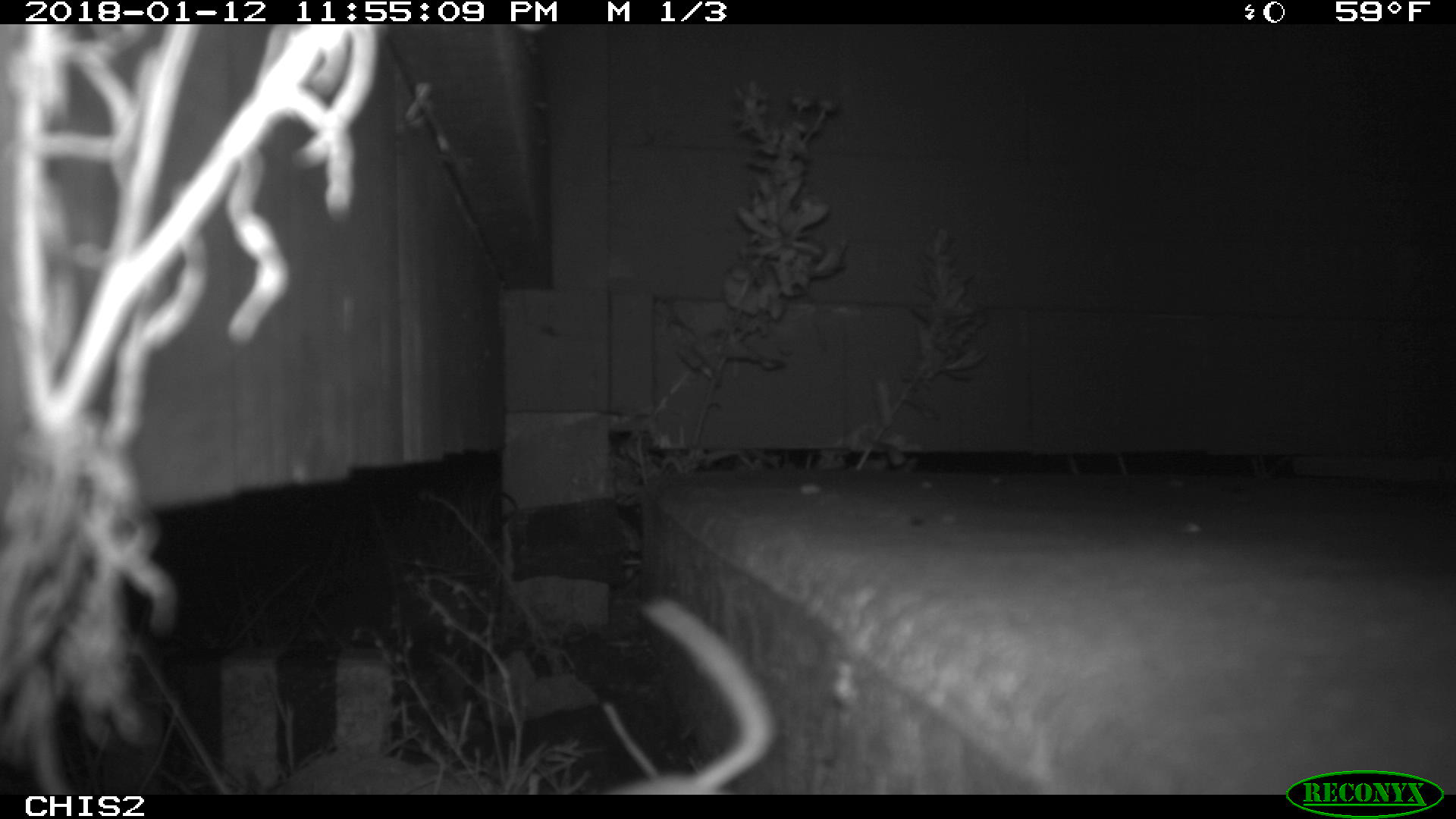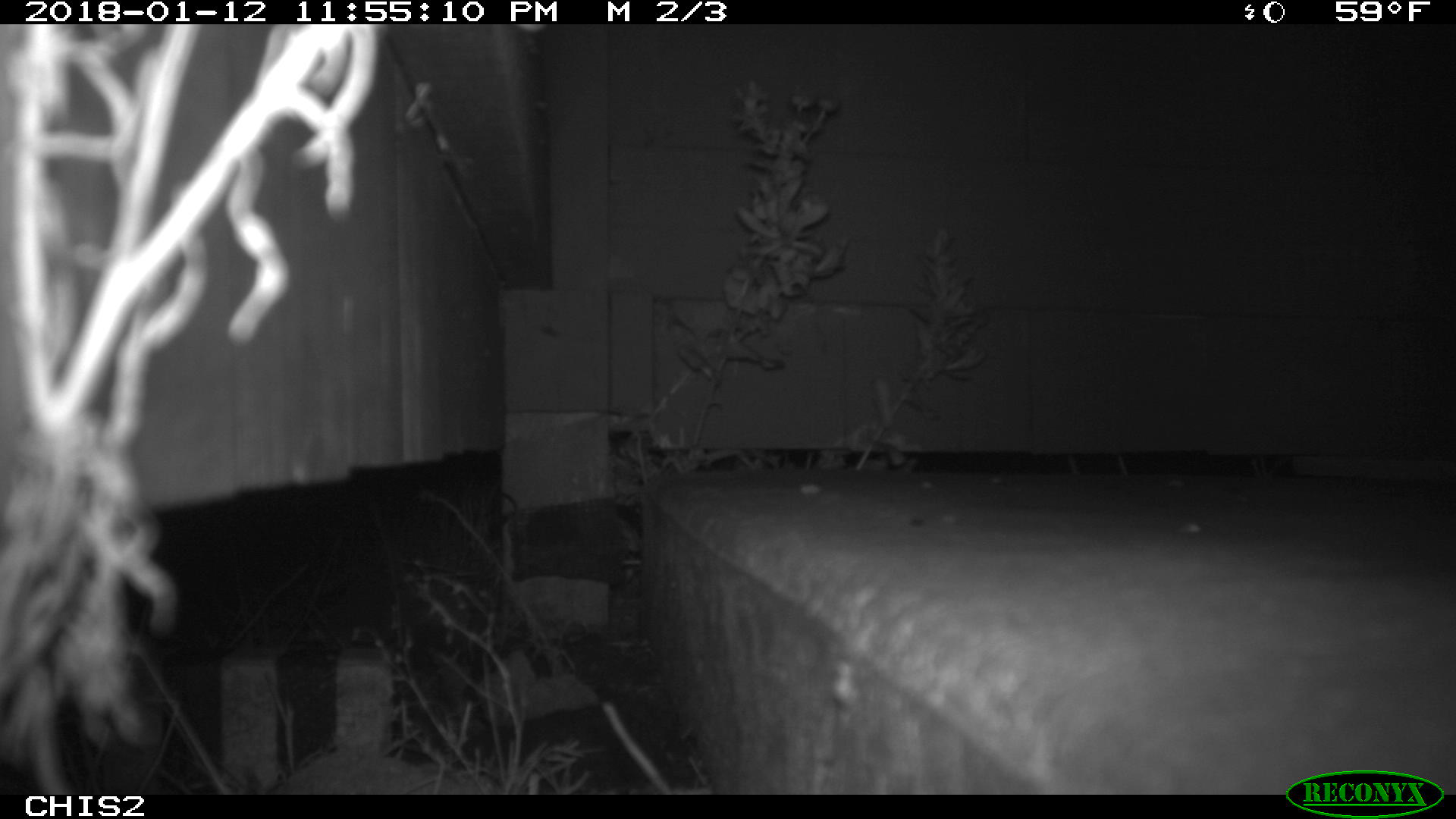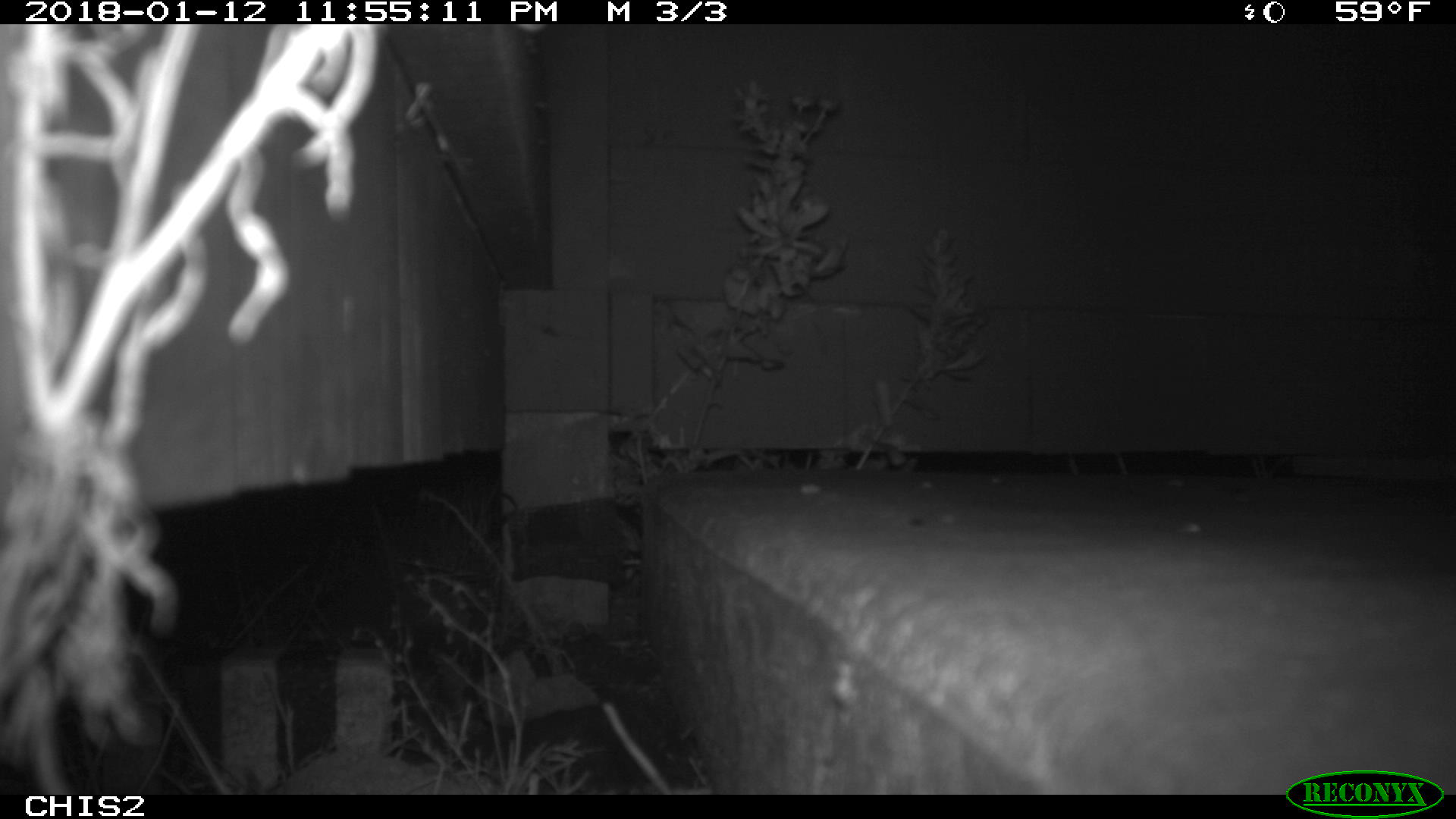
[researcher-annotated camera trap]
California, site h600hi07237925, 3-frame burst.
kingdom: Animalia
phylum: Chordata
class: Mammalia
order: Rodentia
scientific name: Rodentia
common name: rodent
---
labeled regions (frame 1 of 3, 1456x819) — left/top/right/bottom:
rodent: 593/598/776/792